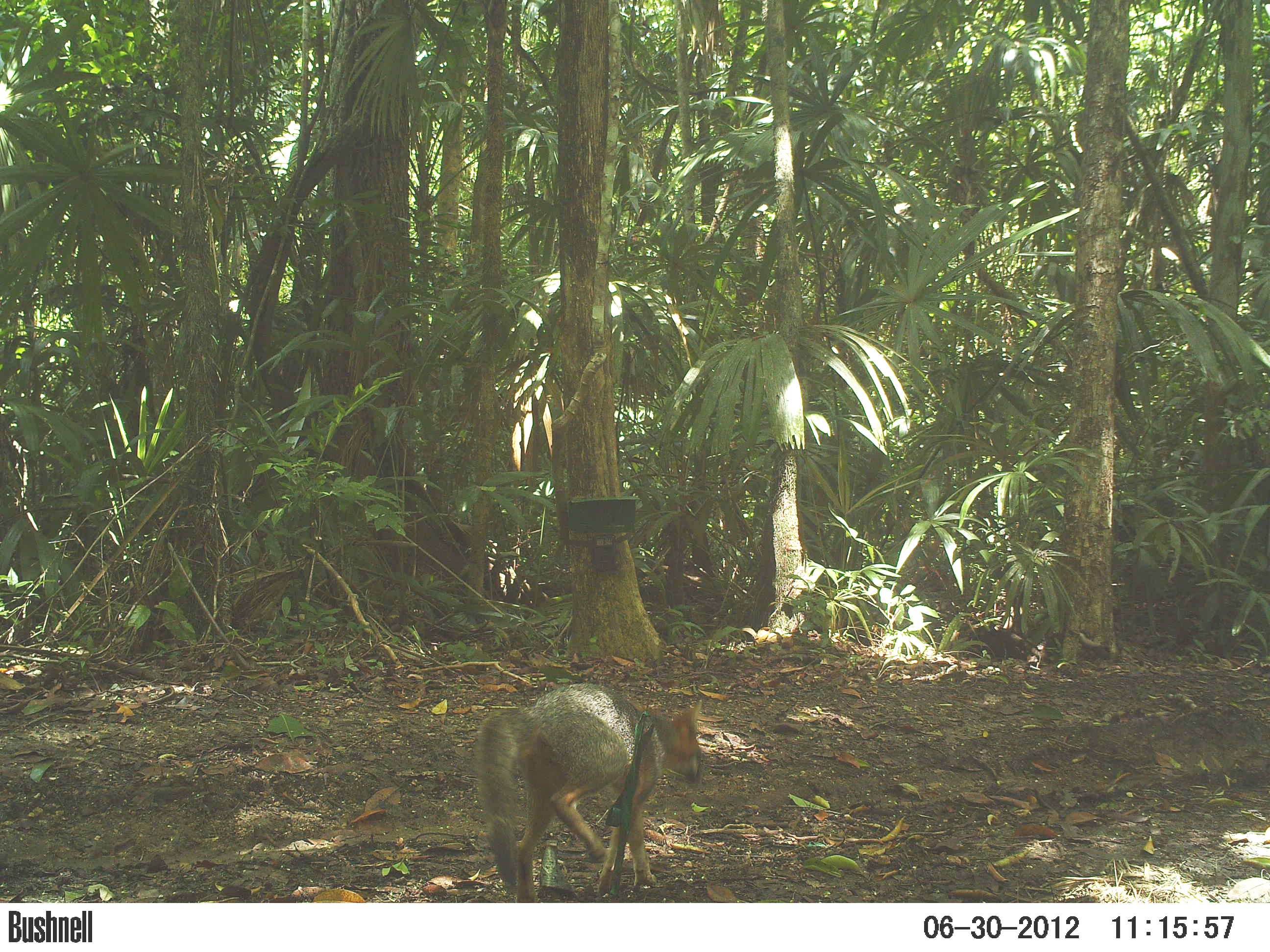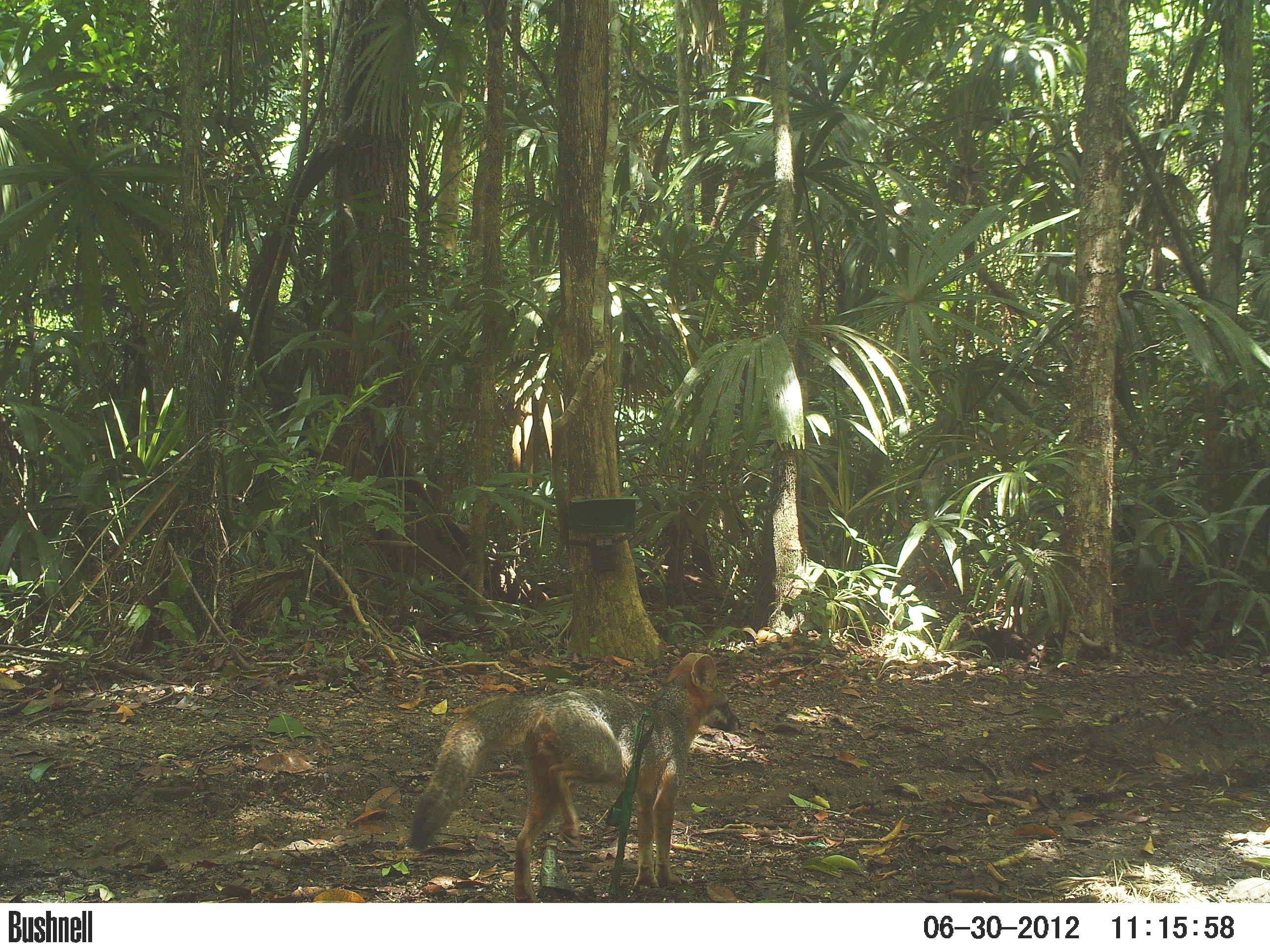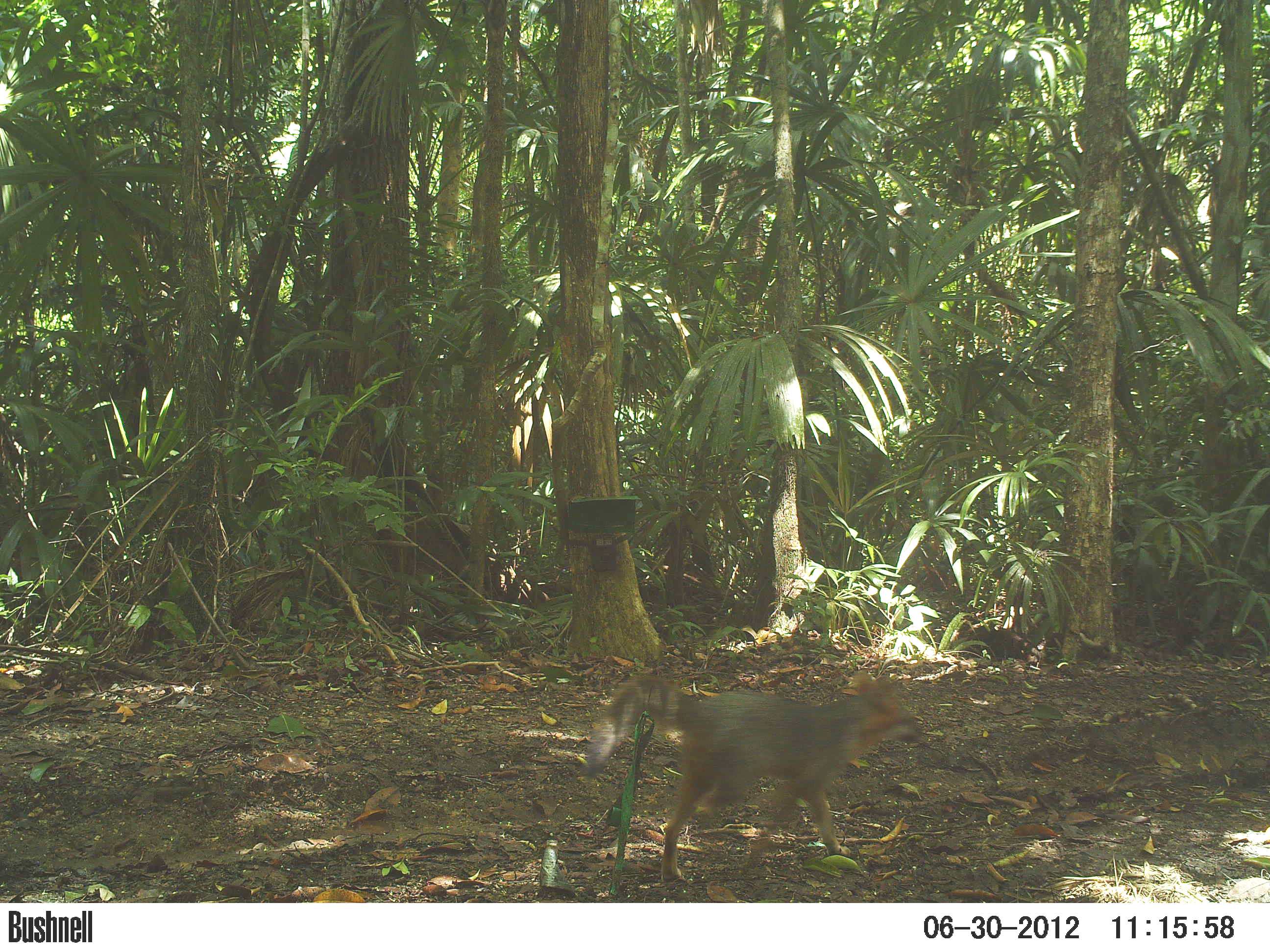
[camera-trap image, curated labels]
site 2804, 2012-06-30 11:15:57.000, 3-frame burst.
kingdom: Animalia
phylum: Chordata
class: Mammalia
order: Carnivora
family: Canidae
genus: Urocyon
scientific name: Urocyon cinereoargenteus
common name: gray fox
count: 1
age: adult